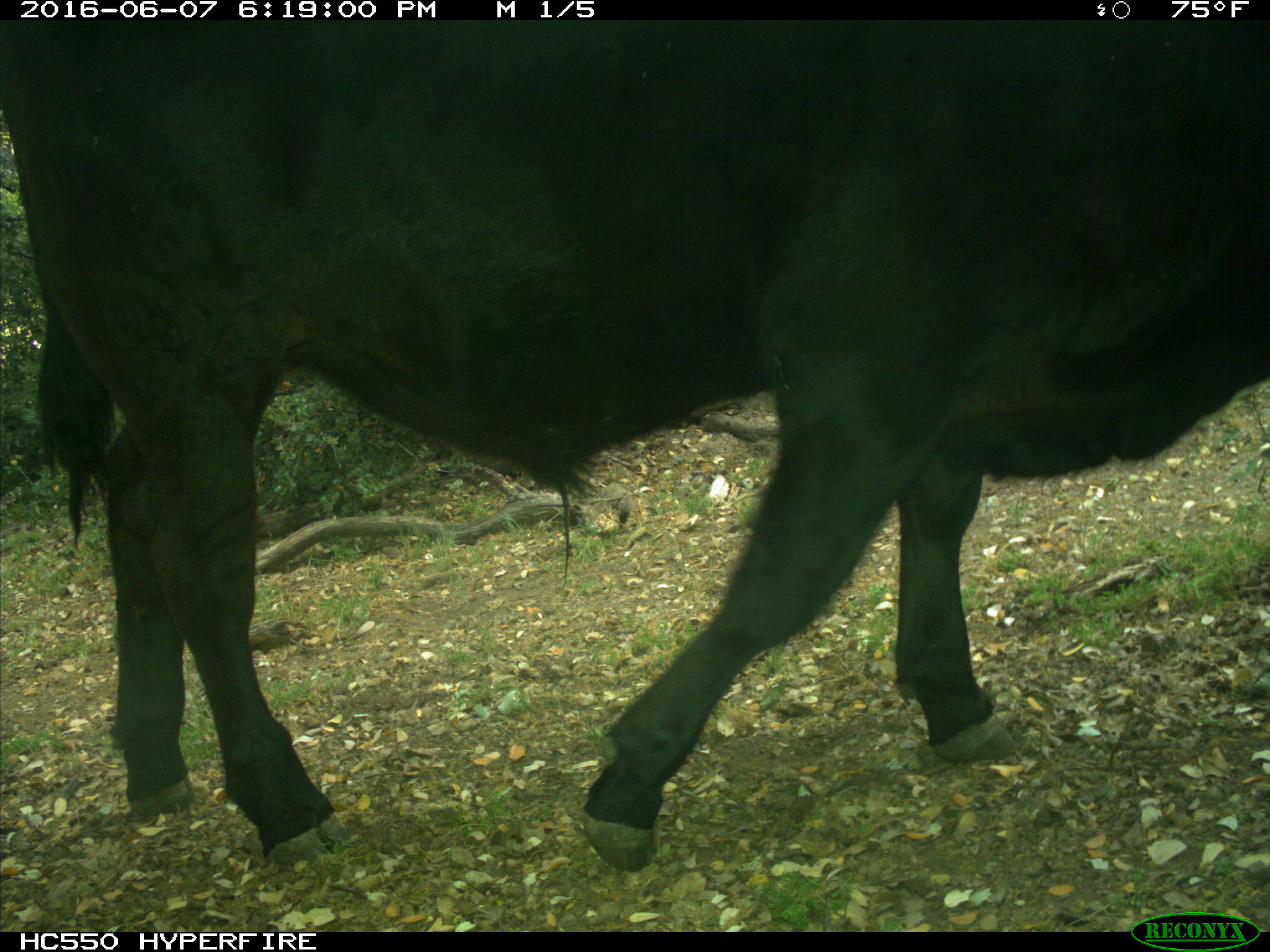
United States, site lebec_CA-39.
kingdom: Animalia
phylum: Chordata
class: Mammalia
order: Artiodactyla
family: Bovidae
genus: Bos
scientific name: Bos taurus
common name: domestic cow